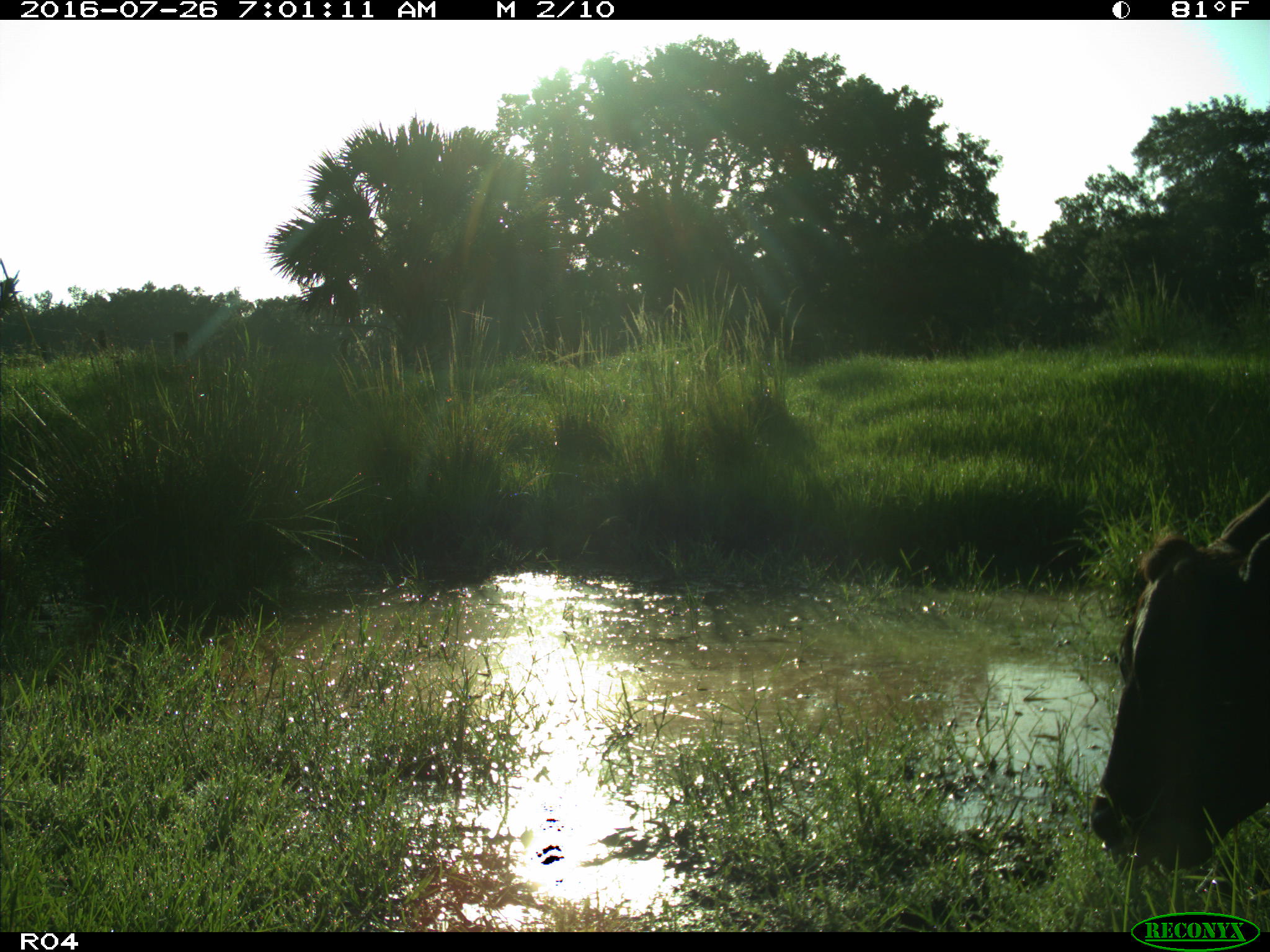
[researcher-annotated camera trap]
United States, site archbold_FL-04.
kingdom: Animalia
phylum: Chordata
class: Mammalia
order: Artiodactyla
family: Bovidae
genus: Bos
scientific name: Bos taurus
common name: domestic cow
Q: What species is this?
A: Bos taurus (domestic cow).